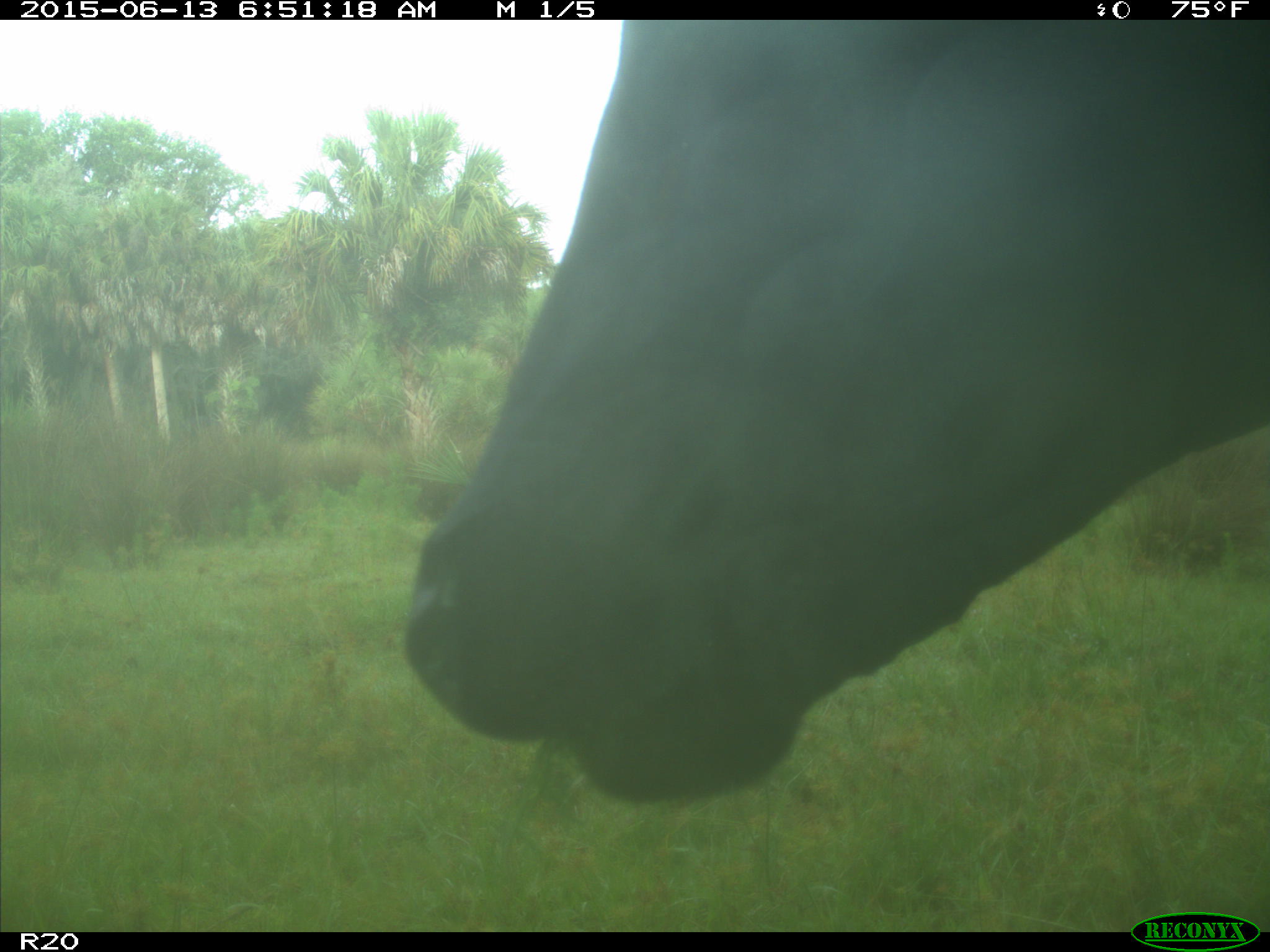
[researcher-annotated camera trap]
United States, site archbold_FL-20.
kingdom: Animalia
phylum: Chordata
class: Mammalia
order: Artiodactyla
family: Bovidae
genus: Bos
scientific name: Bos taurus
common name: domestic cow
Bos taurus (domestic cow).